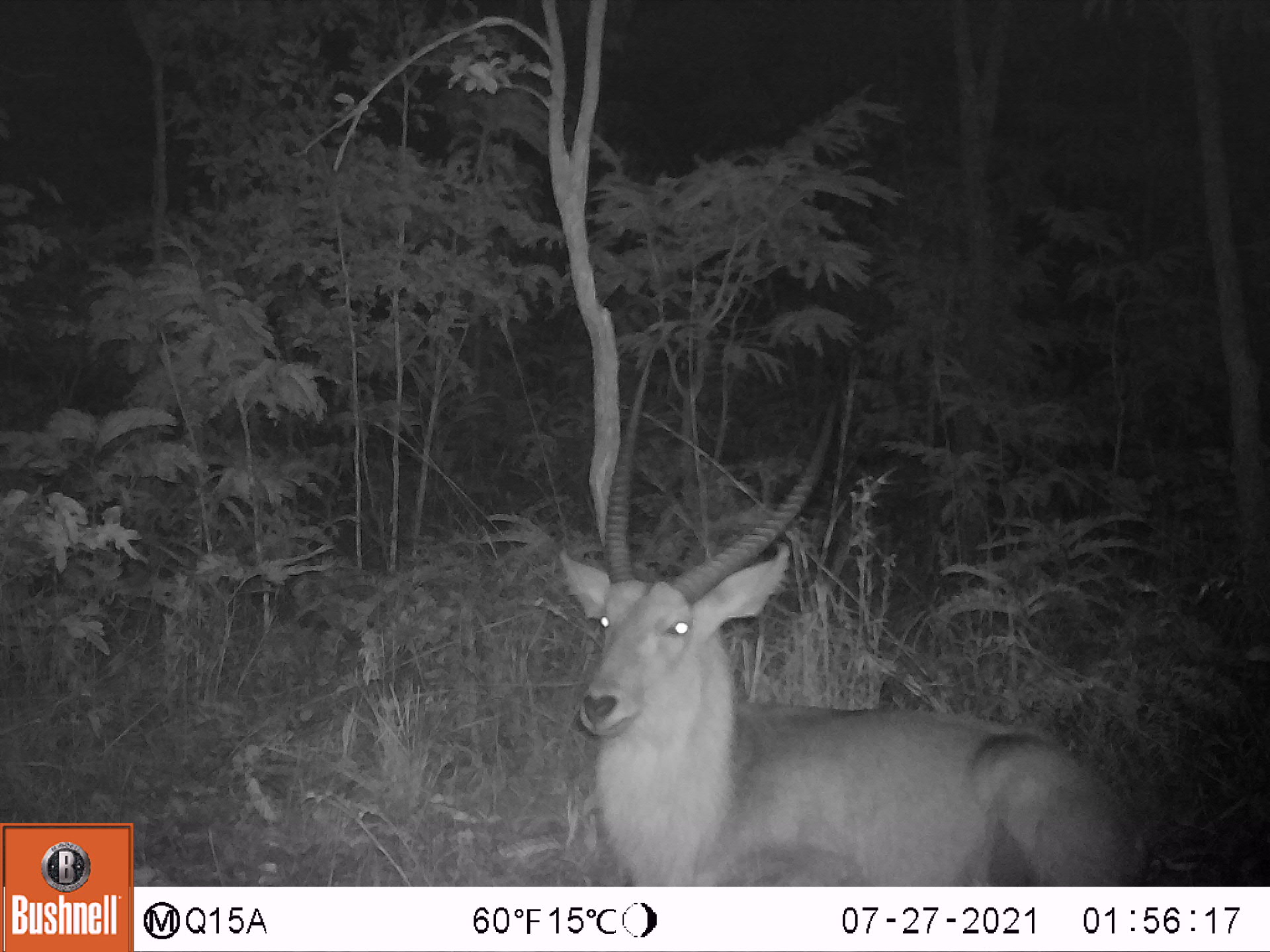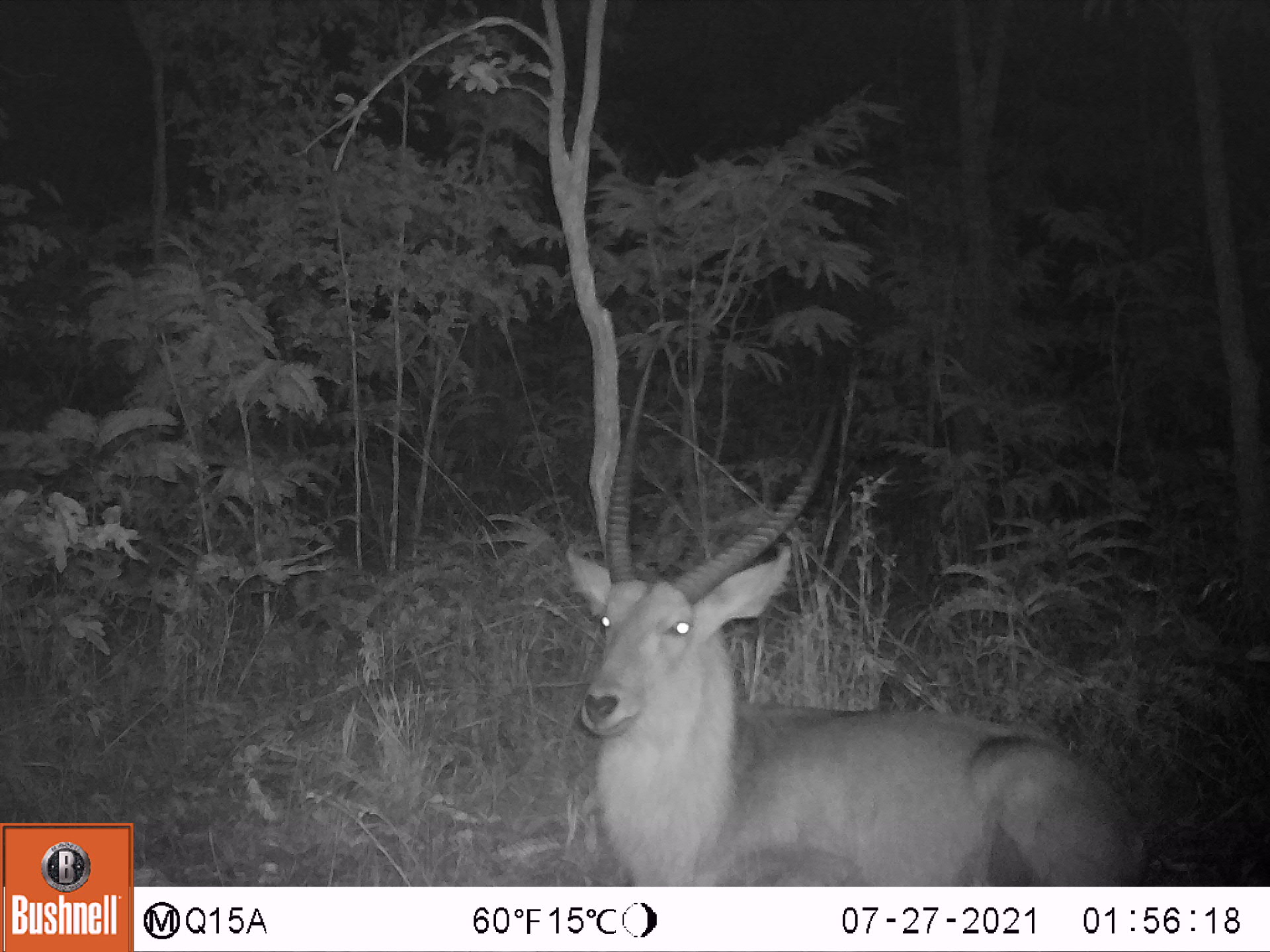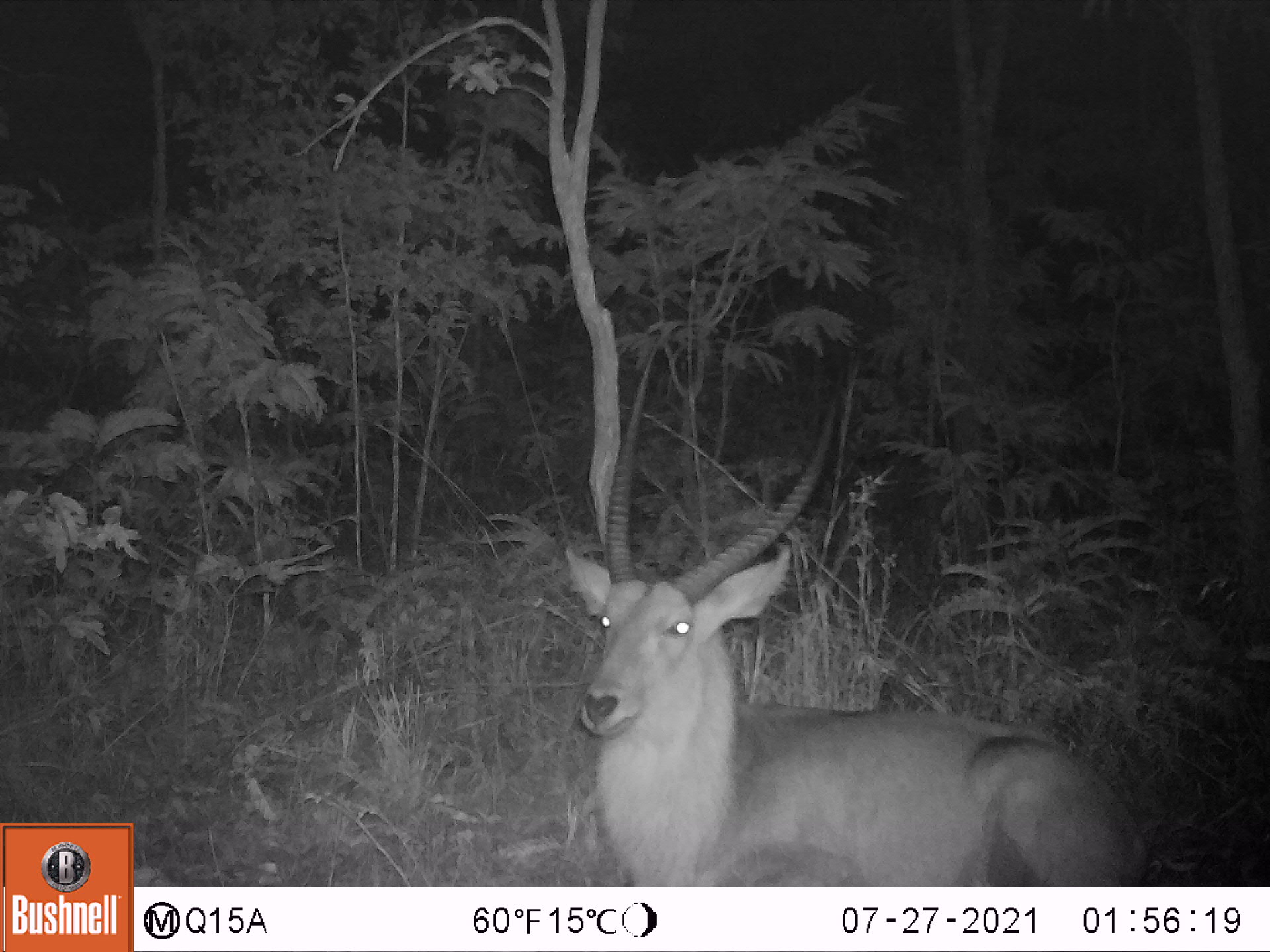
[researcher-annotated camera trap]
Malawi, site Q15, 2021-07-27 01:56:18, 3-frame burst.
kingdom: Animalia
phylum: Chordata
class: Mammalia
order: Artiodactyla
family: Bovidae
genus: Kobus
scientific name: Kobus ellipsiprymnus ellipsiprymnus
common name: common waterbuck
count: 1